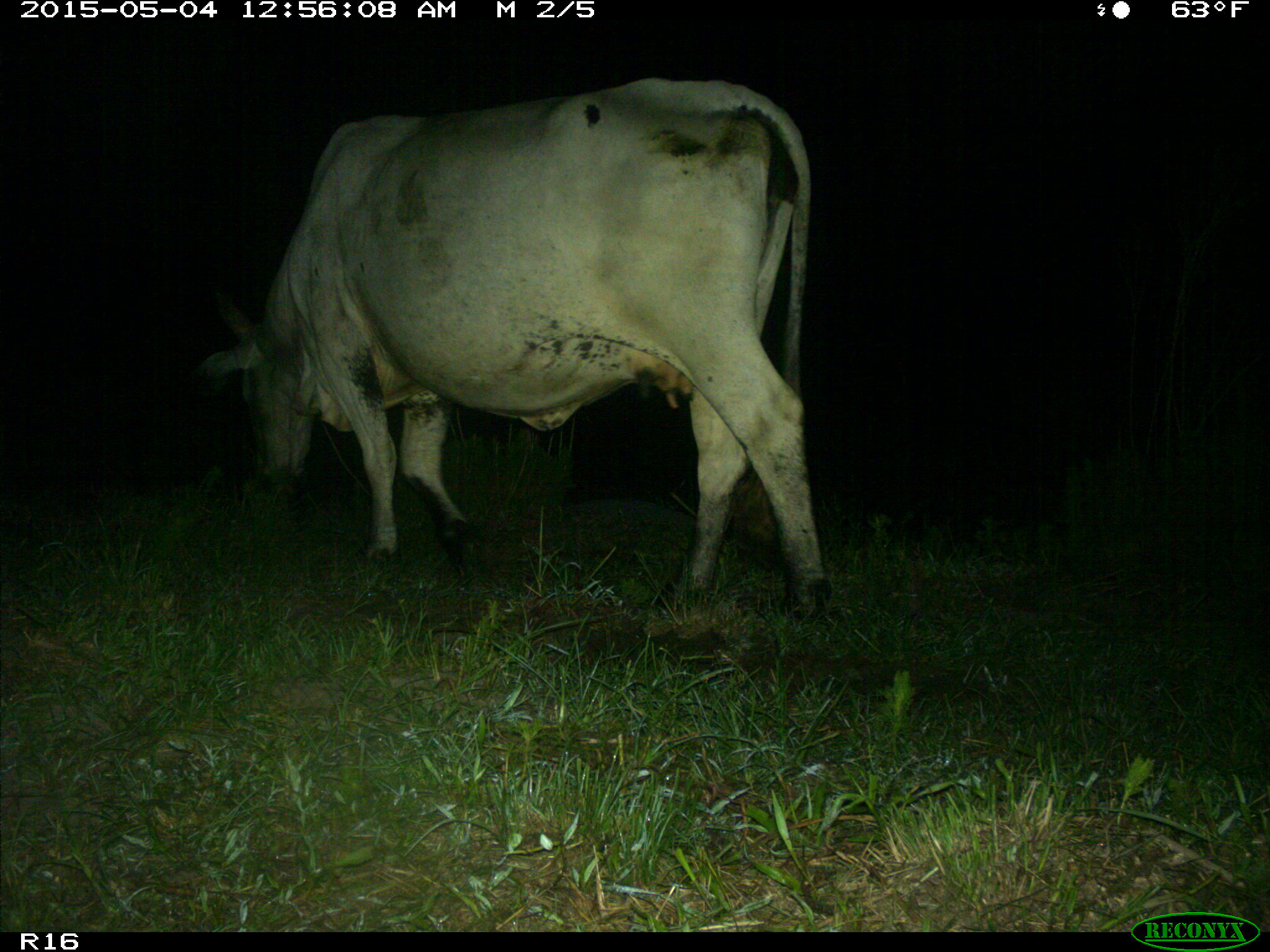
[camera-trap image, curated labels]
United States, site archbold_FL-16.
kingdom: Animalia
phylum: Chordata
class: Mammalia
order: Artiodactyla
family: Bovidae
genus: Bos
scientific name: Bos taurus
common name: domestic cow